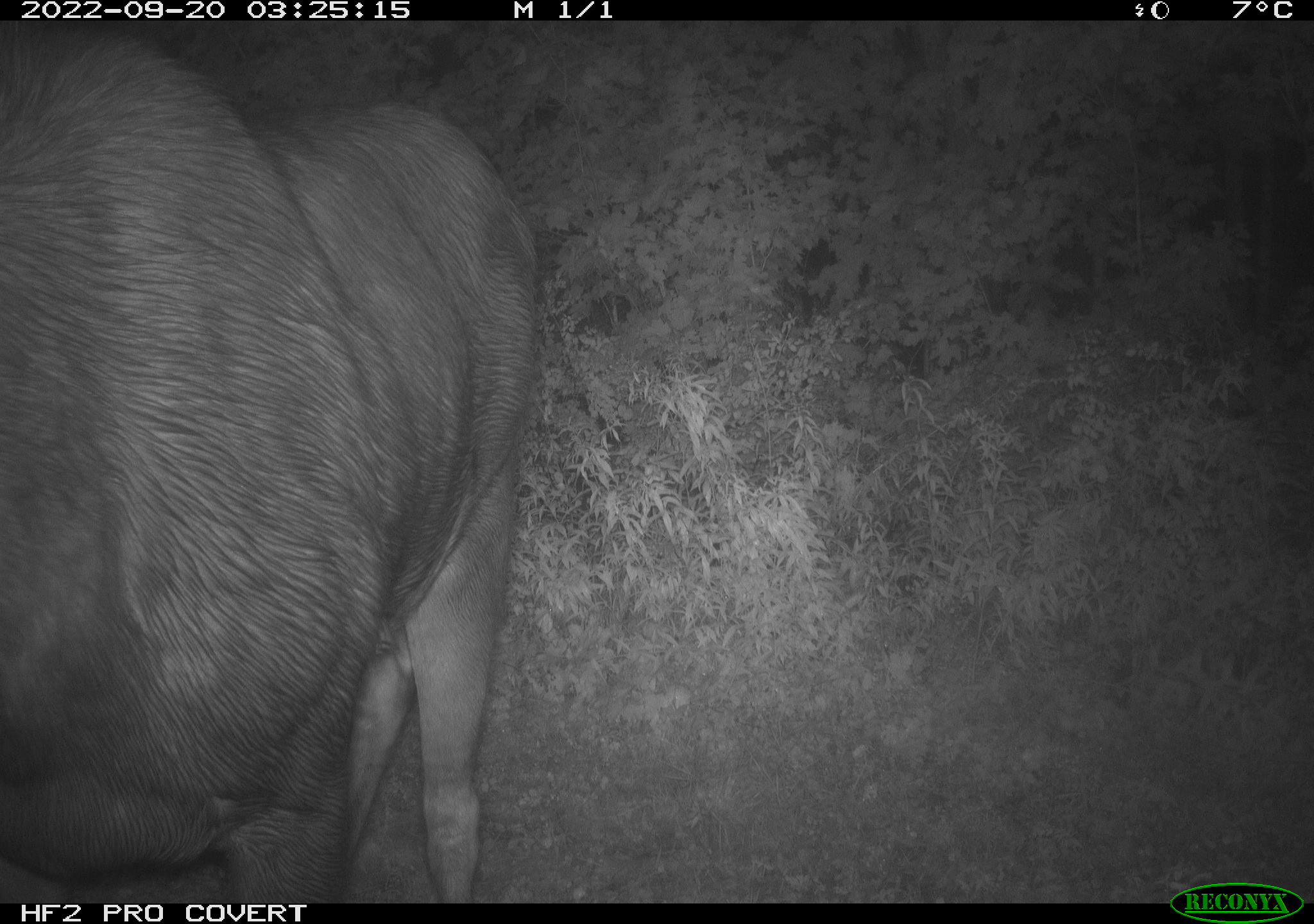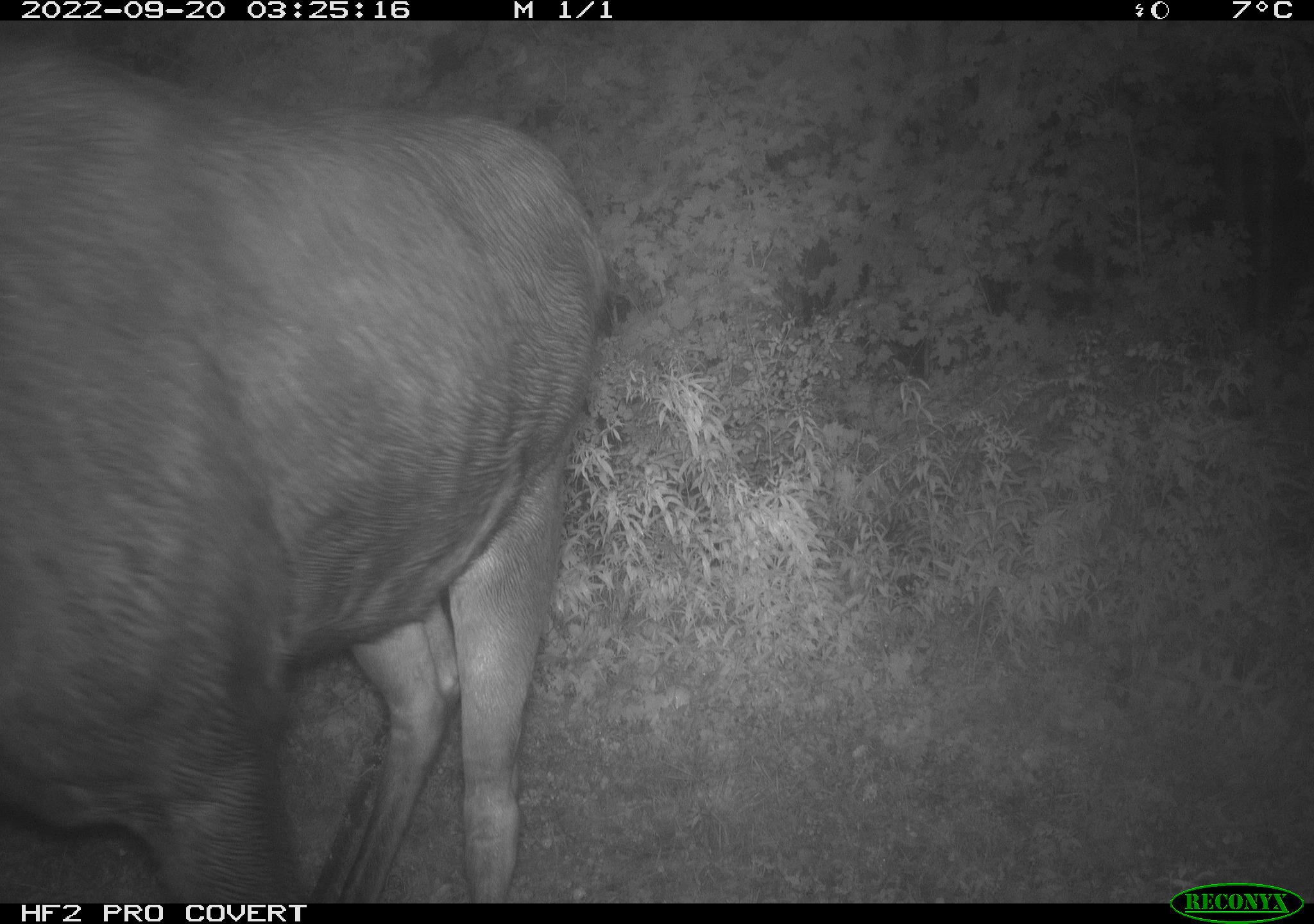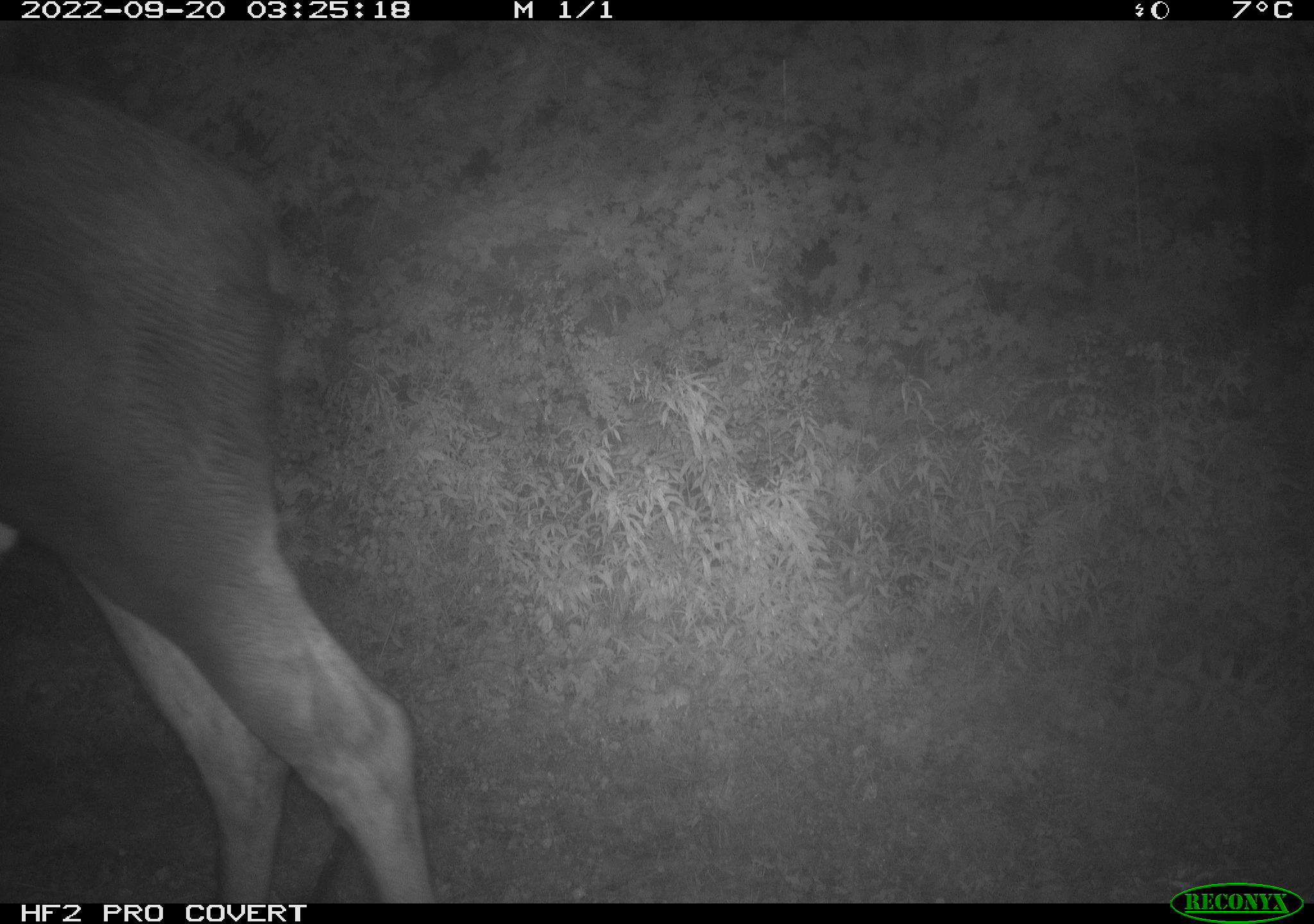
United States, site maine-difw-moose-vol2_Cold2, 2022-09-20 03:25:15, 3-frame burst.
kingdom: Animalia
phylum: Chordata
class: Mammalia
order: Artiodactyla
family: Cervidae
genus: Alces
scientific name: Alces alces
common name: moose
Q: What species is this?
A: Moose (Alces alces).